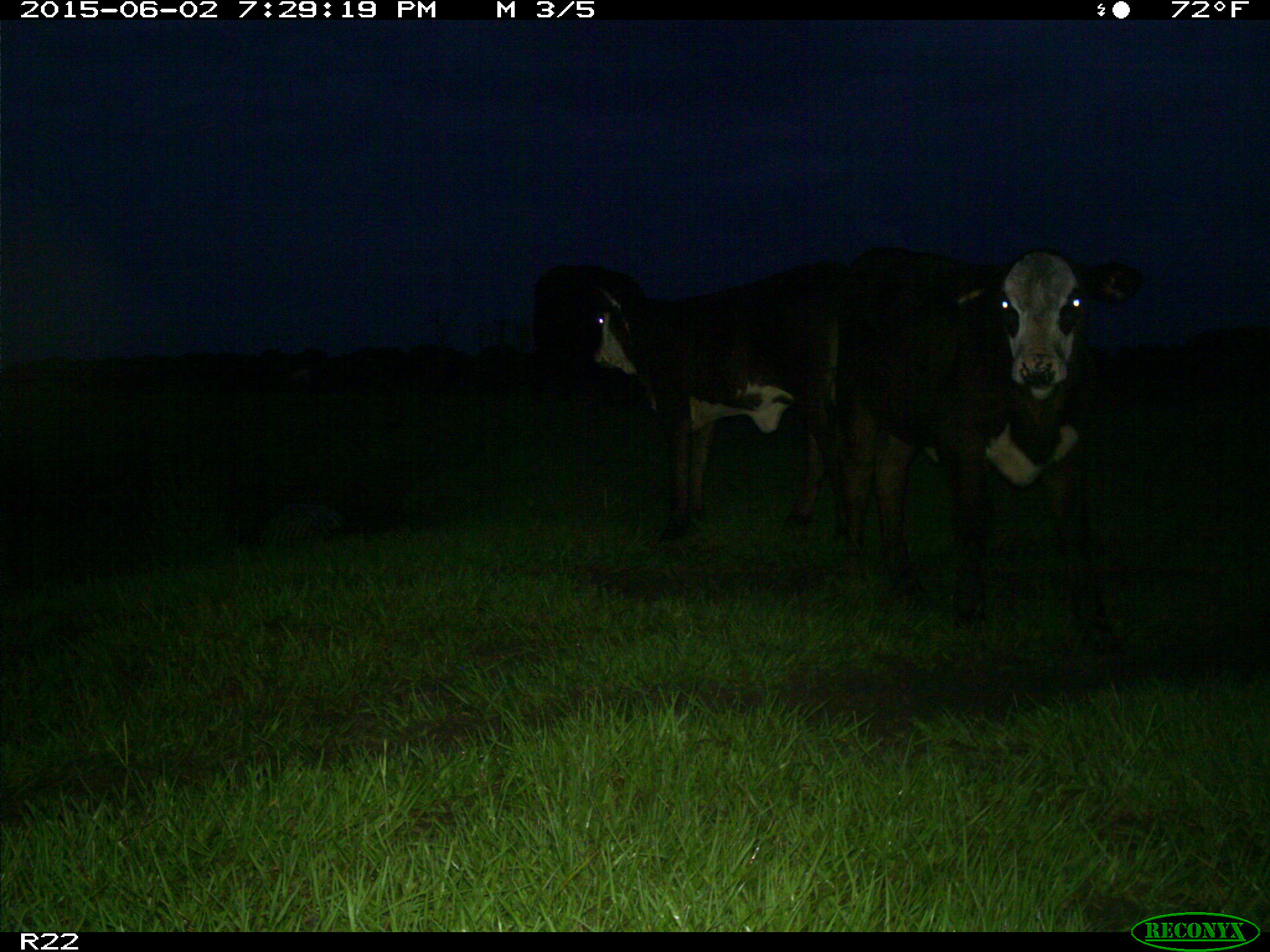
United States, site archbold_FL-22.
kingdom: Animalia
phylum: Chordata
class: Mammalia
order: Artiodactyla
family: Bovidae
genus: Bos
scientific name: Bos taurus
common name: domestic cow